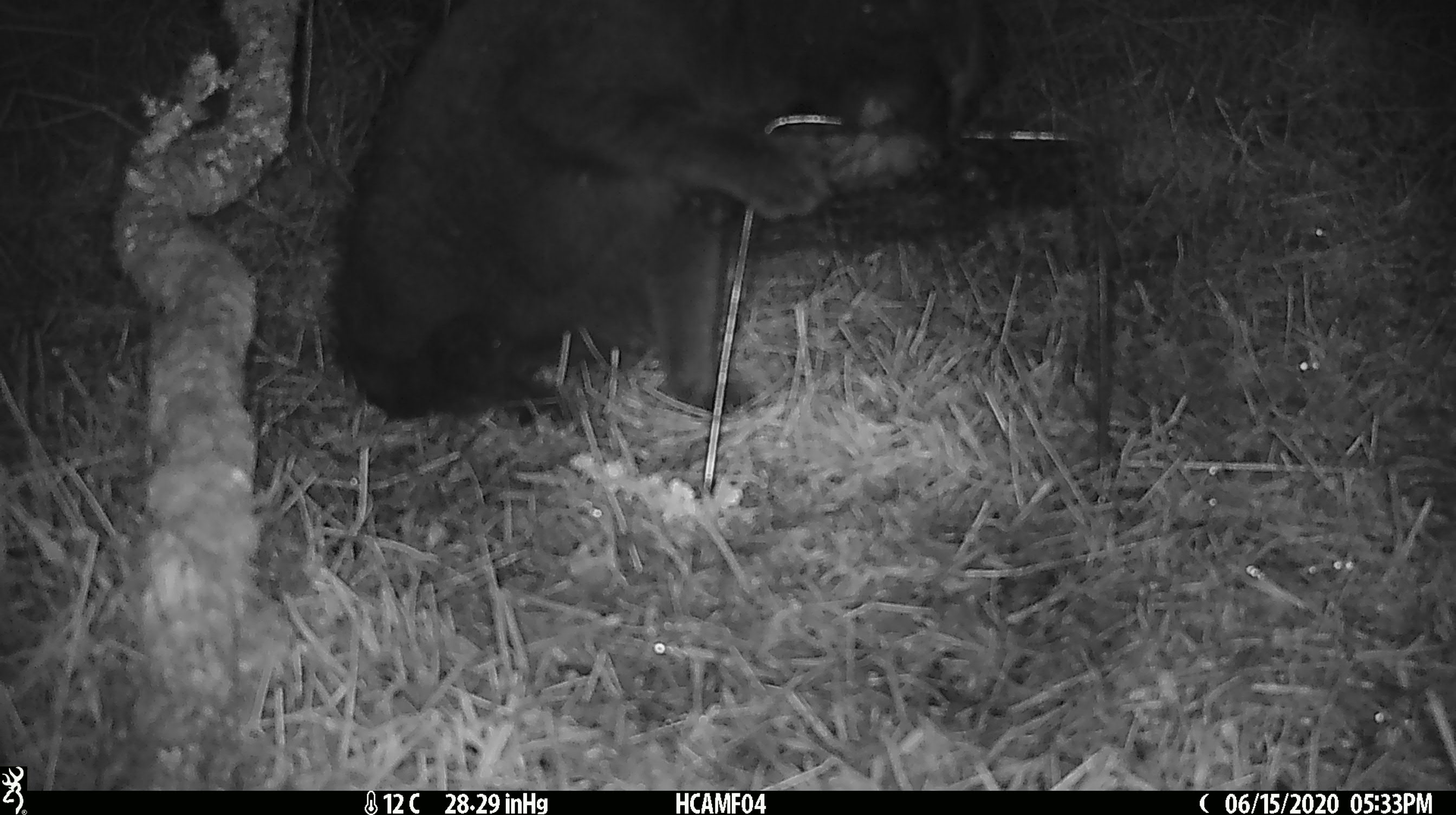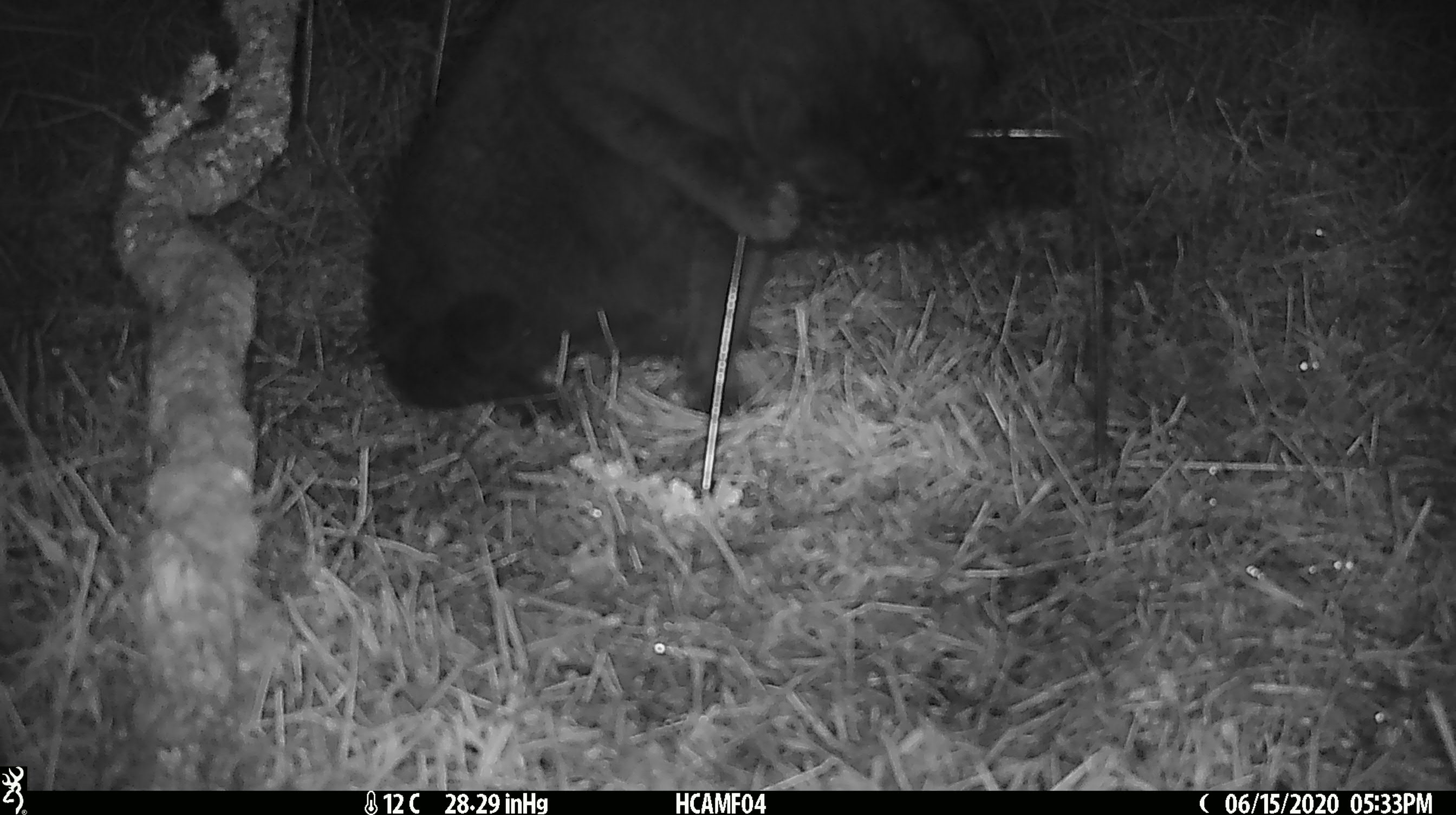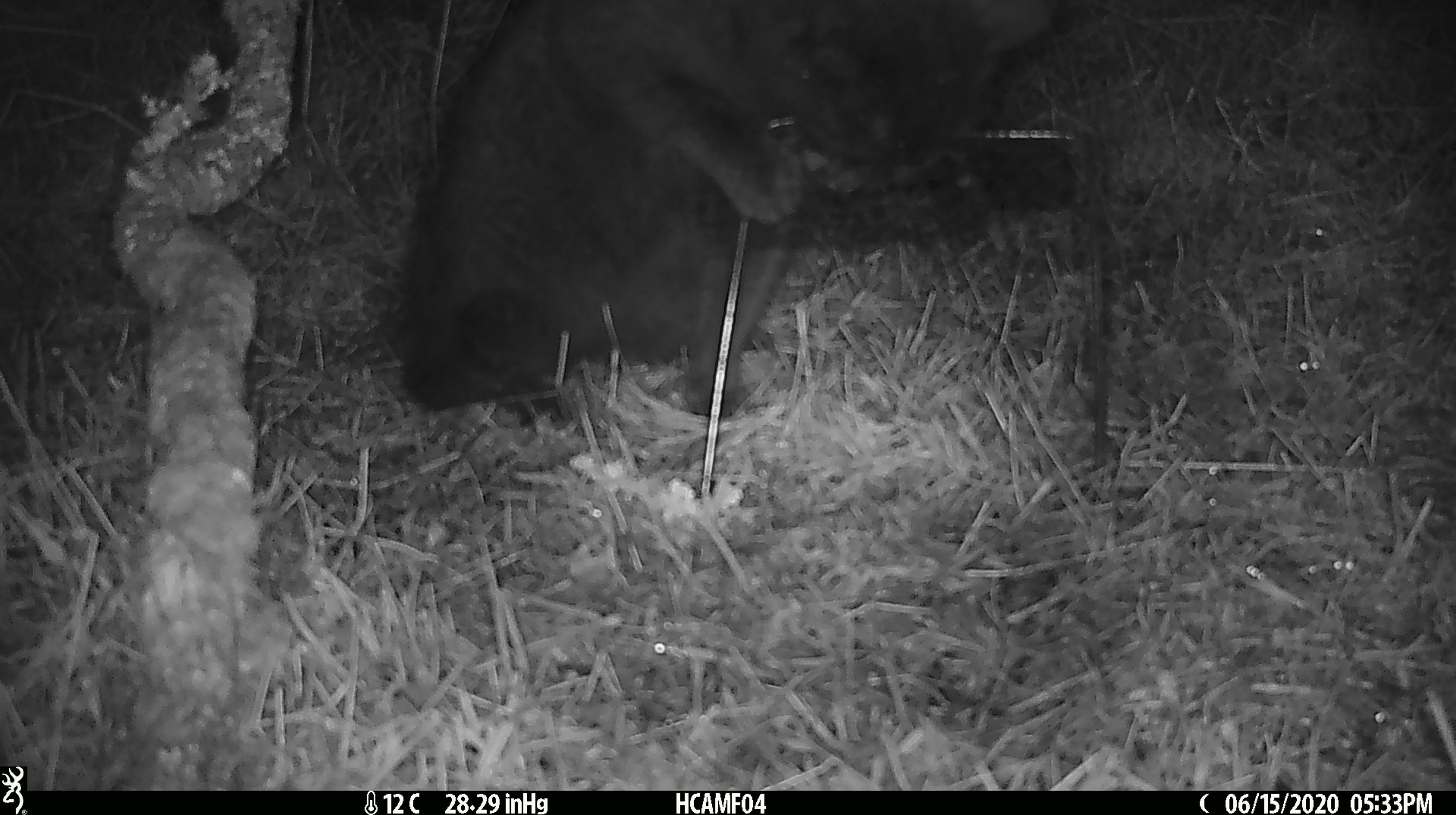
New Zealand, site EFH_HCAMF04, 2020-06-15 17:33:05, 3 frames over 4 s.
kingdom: Animalia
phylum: Chordata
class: Mammalia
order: Carnivora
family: Felidae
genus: Felis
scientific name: Felis catus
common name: domestic cat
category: cat